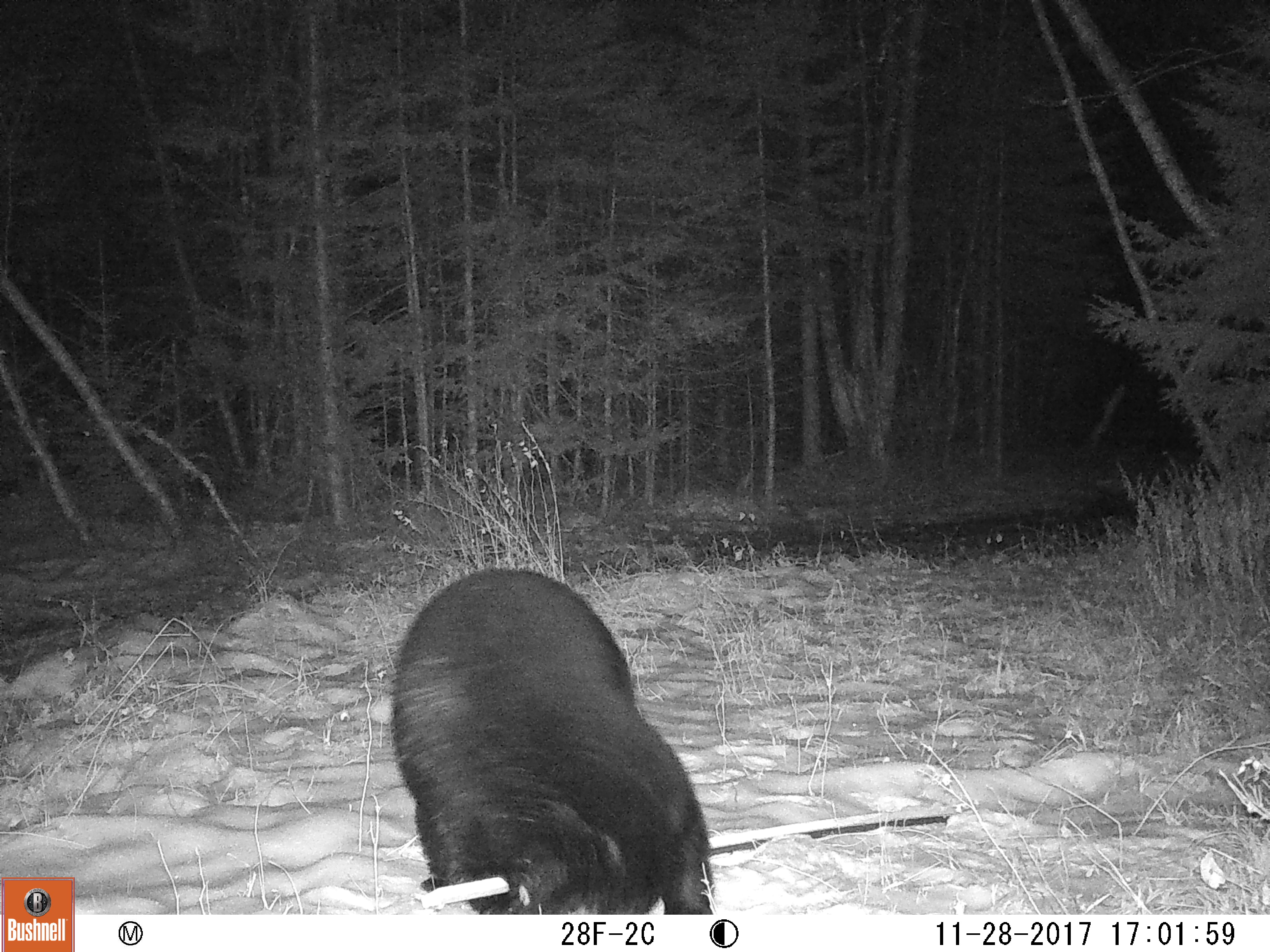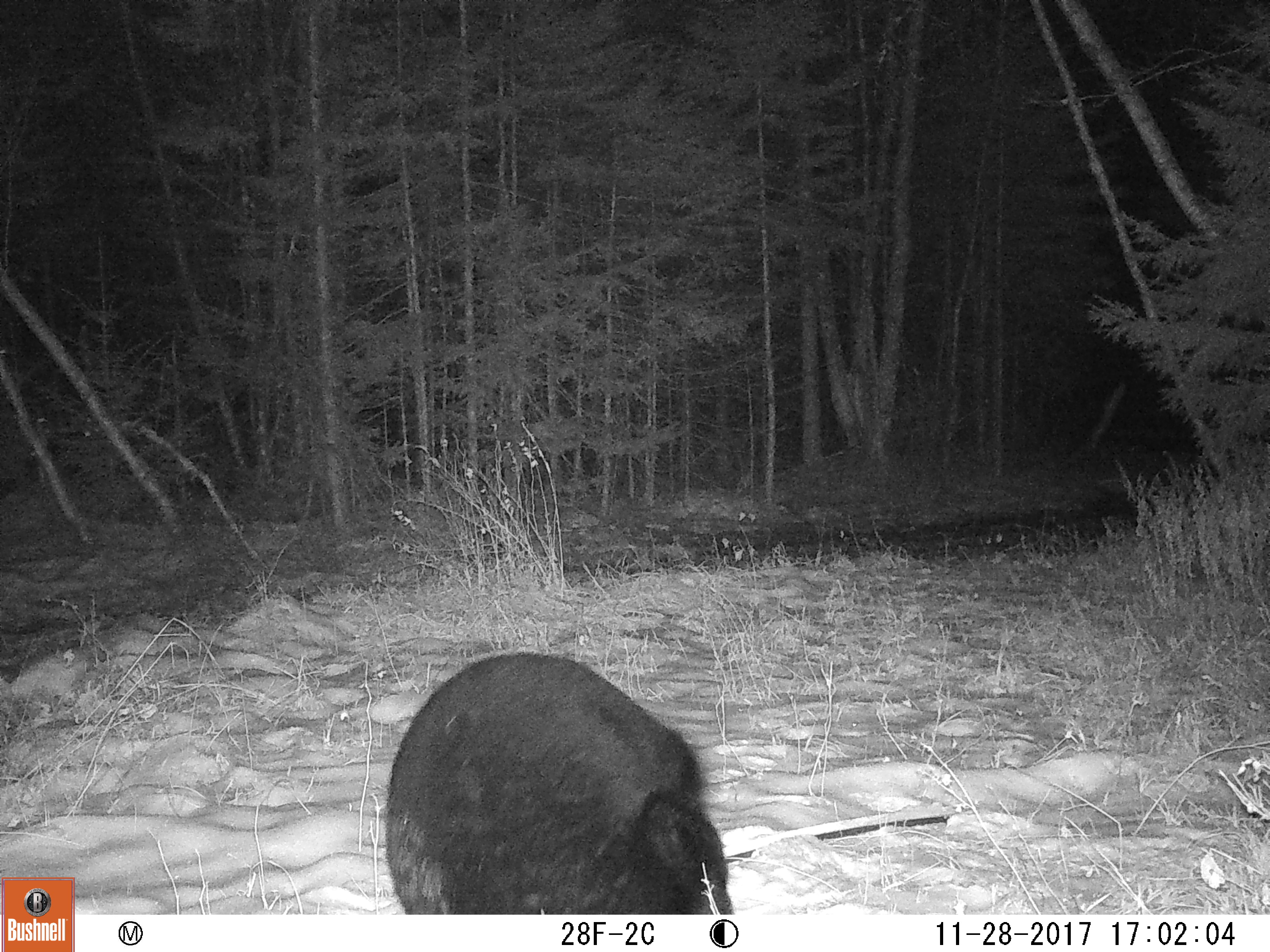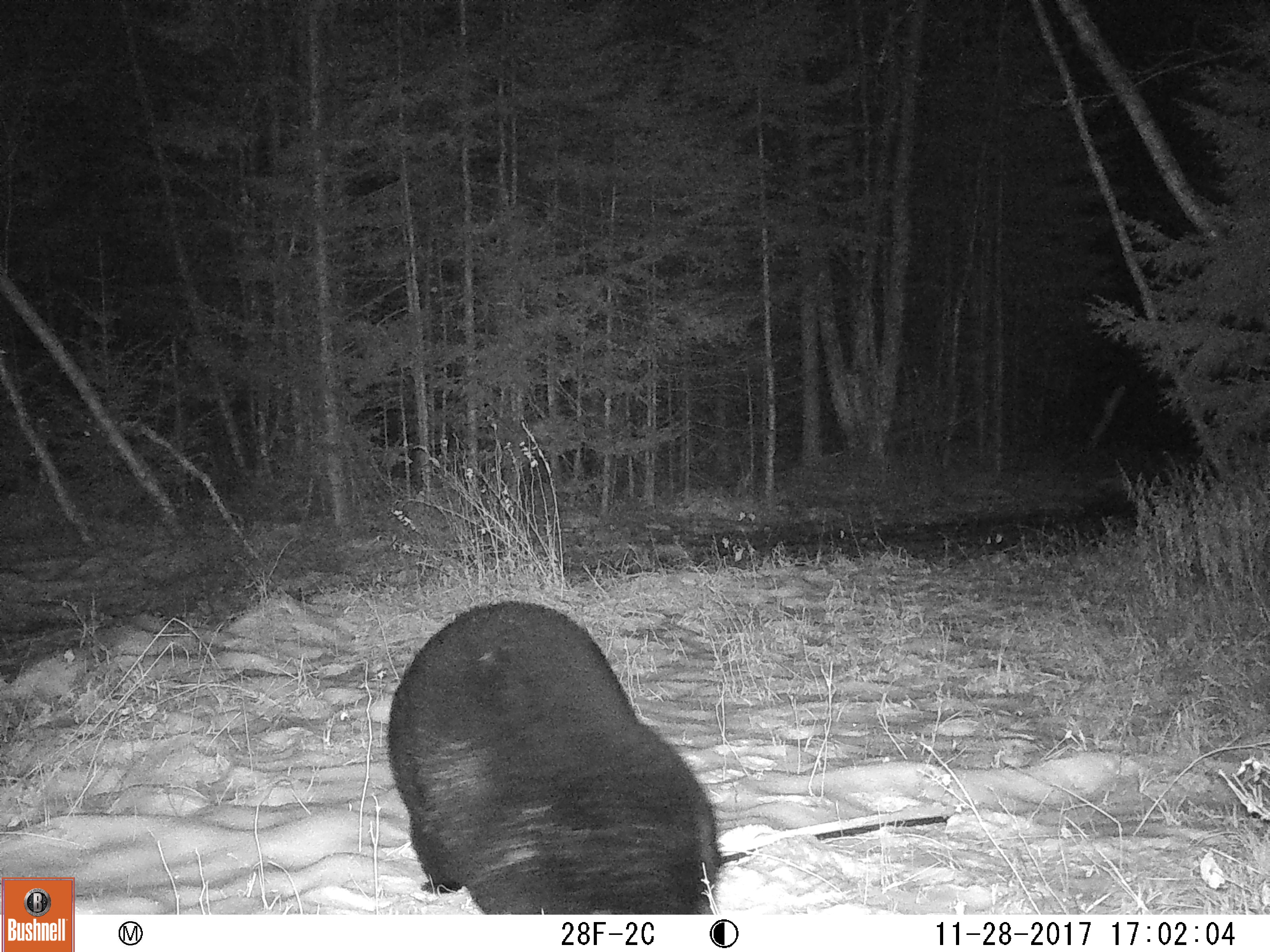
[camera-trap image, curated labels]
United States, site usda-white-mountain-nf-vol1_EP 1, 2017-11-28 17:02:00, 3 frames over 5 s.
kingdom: Animalia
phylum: Chordata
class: Mammalia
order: Carnivora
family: Ursidae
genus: Ursus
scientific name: Ursus americanus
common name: black bear